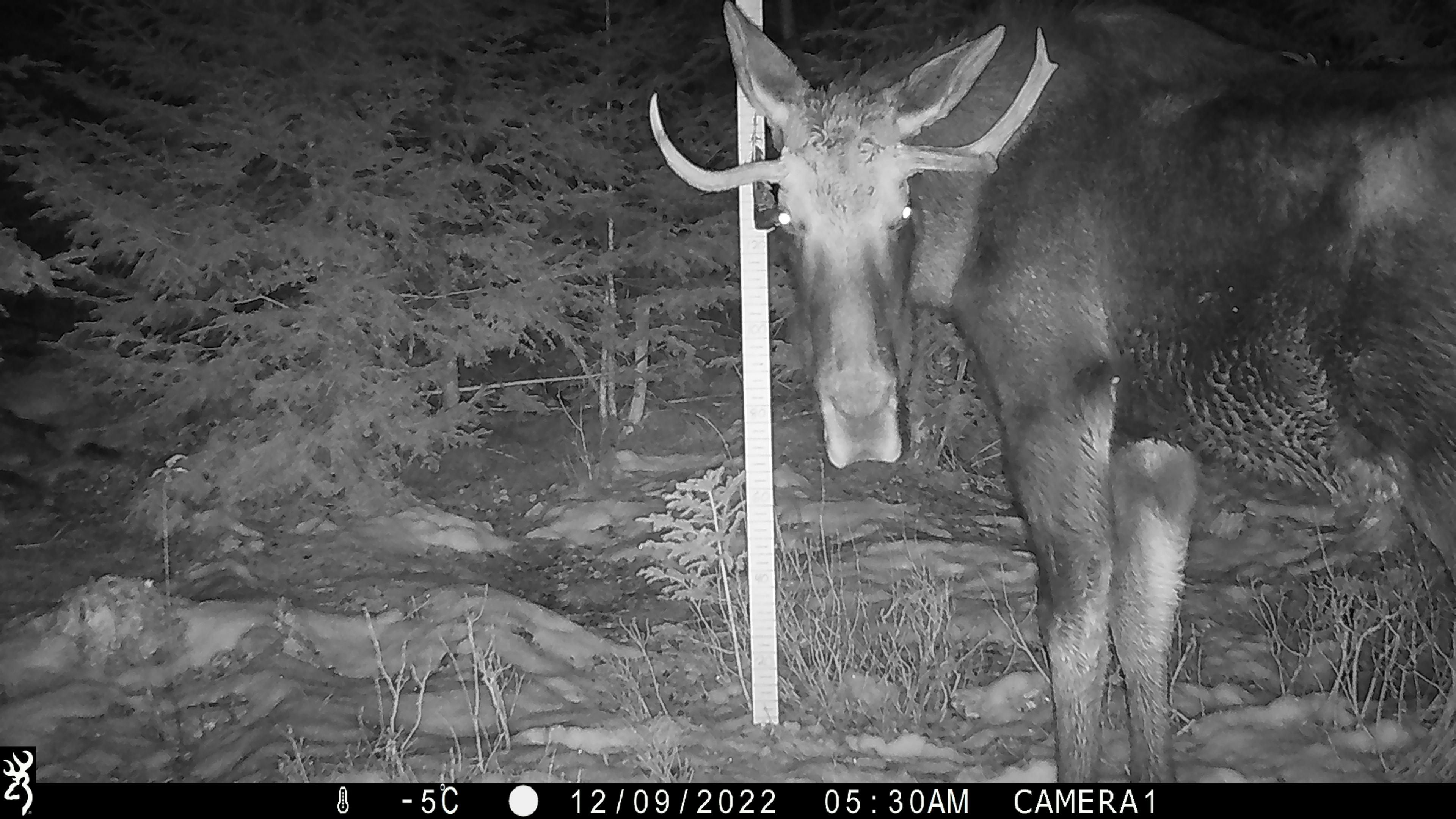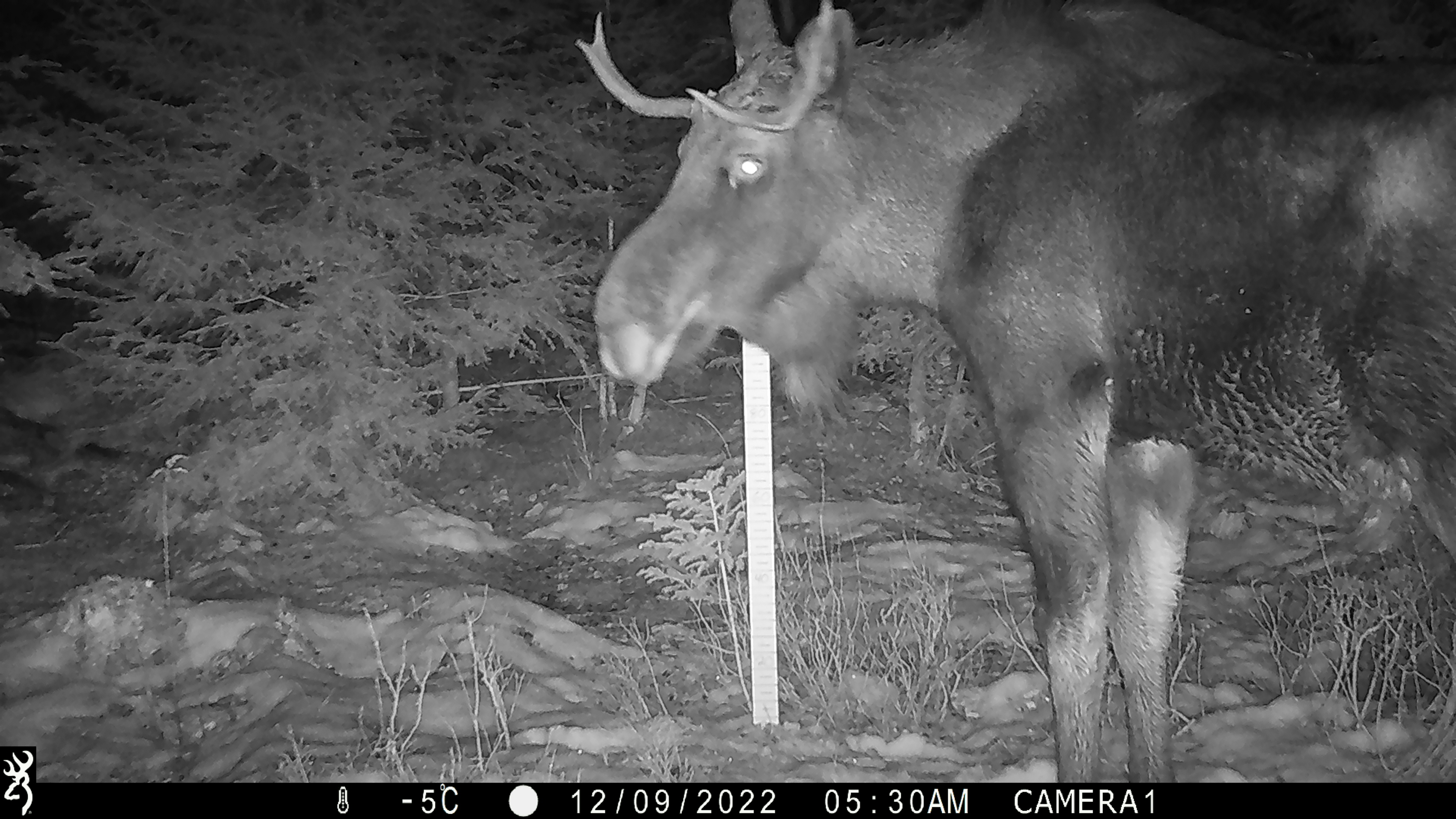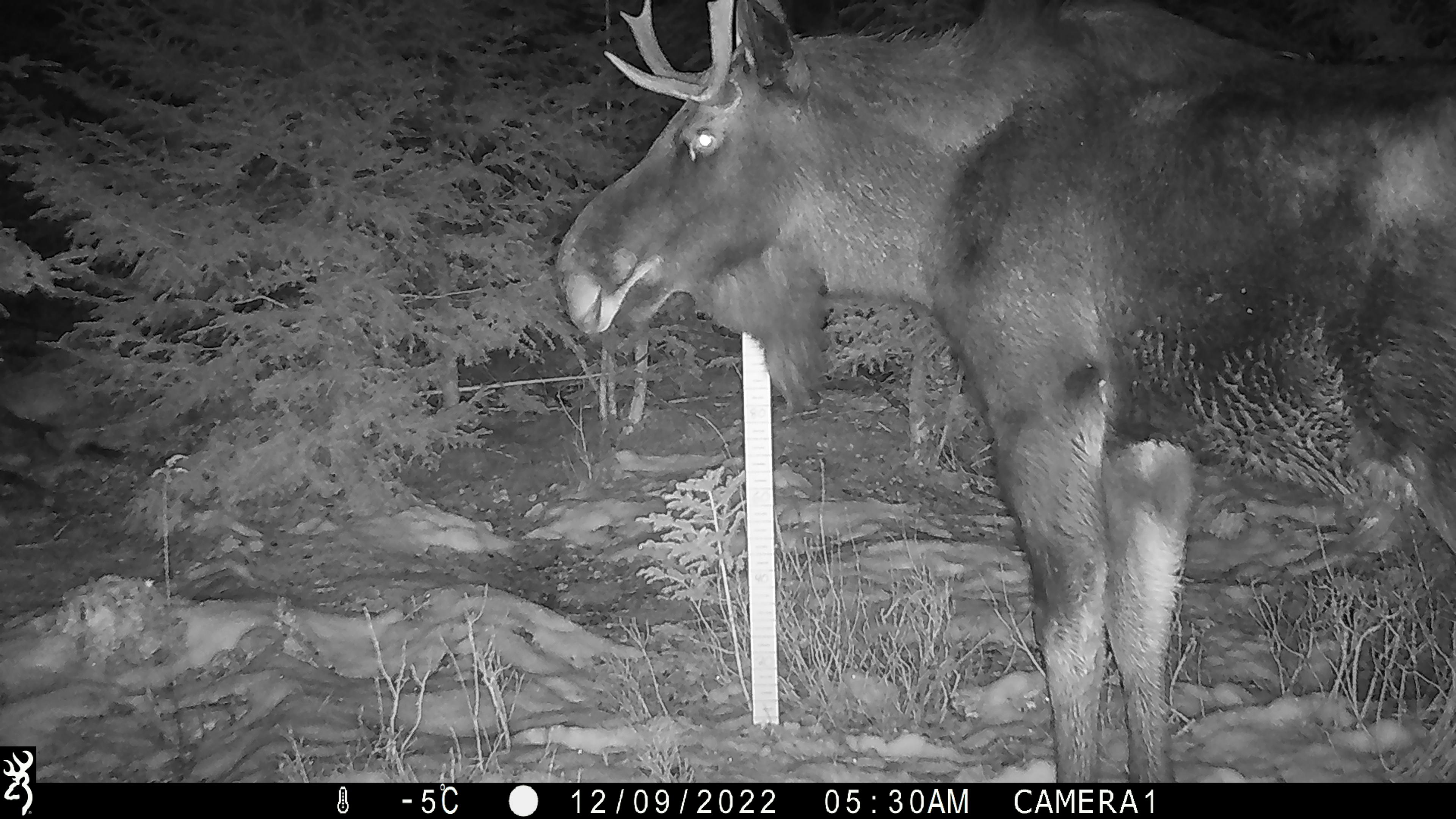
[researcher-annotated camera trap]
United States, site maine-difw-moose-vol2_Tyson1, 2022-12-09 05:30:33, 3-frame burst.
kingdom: Animalia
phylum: Chordata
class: Mammalia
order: Artiodactyla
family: Cervidae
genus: Alces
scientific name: Alces alces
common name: moose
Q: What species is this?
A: Moose (Alces alces).